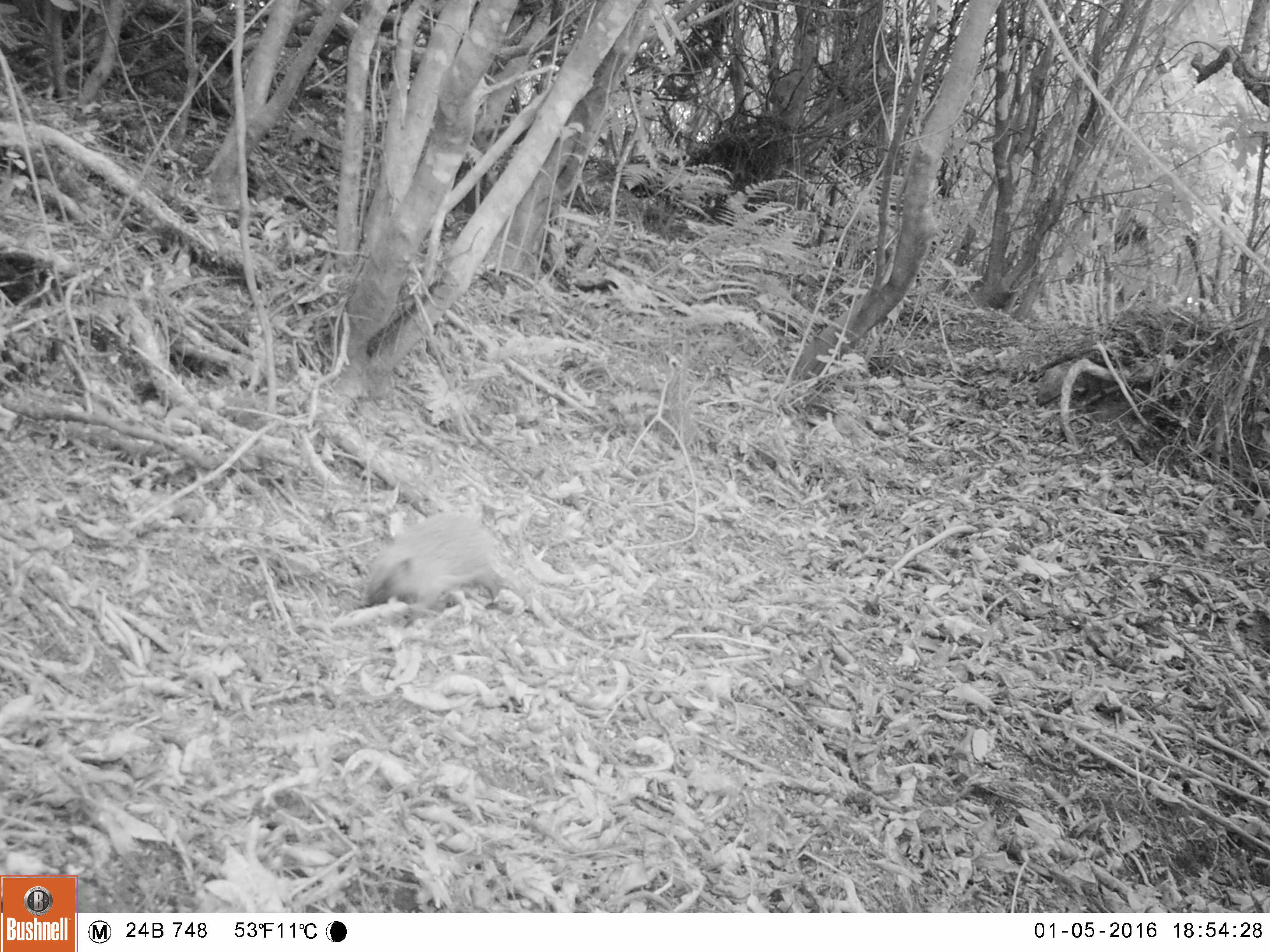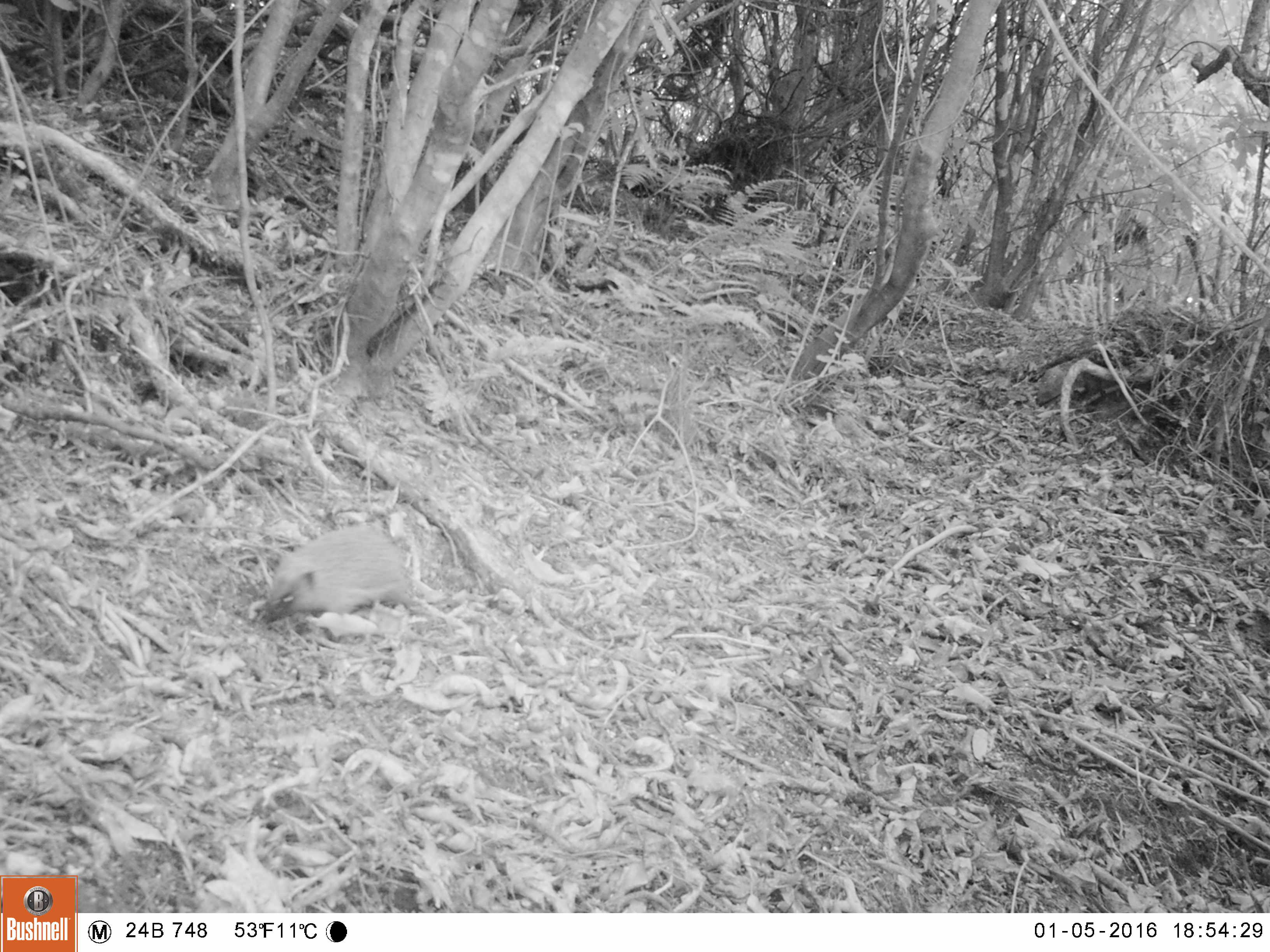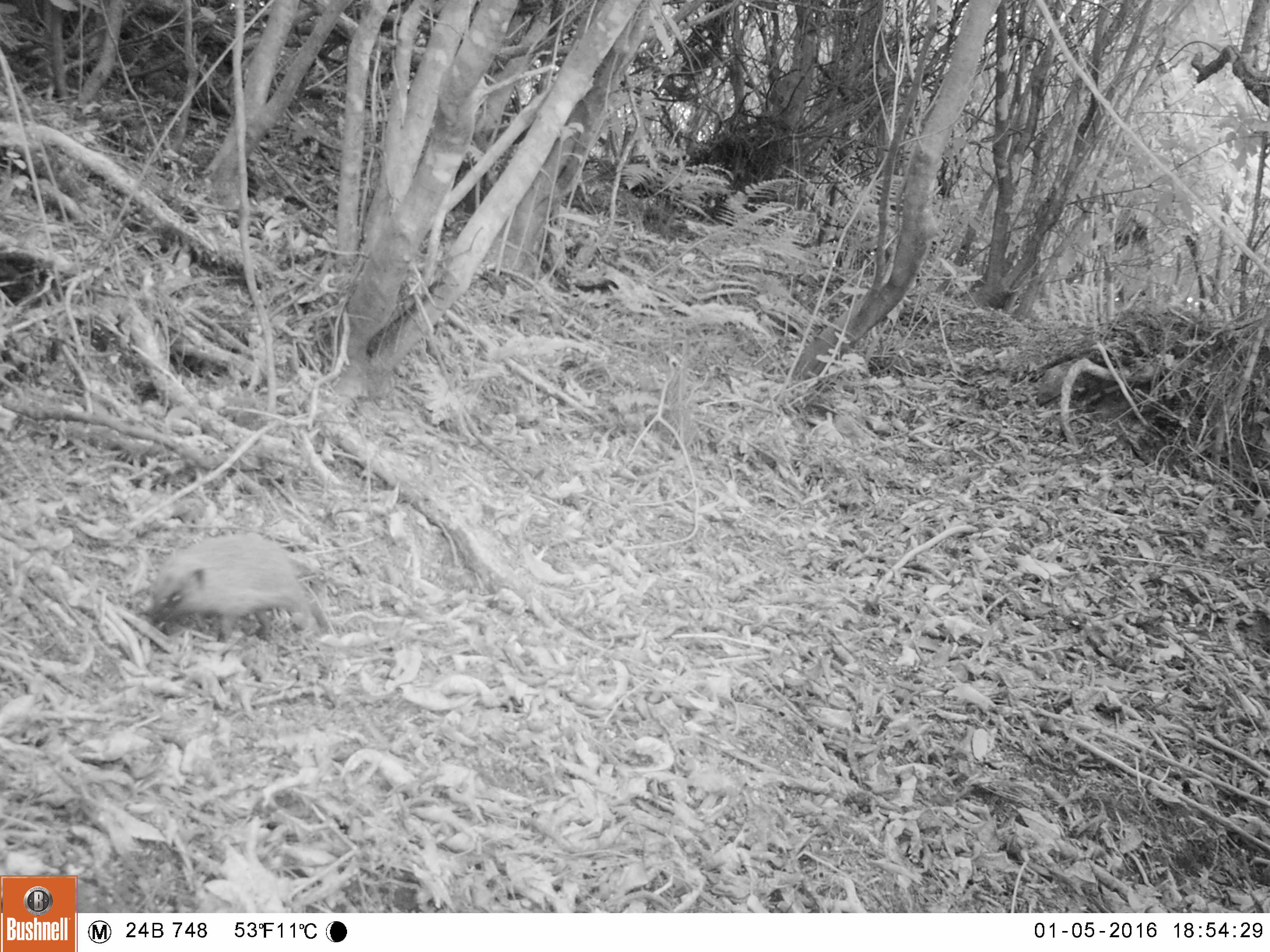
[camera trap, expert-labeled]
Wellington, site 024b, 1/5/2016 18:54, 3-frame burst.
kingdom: Animalia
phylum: Chordata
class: Mammalia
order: Eulipotyphla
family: Erinaceidae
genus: Erinaceus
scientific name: Erinaceus europaeus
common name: hedgehog